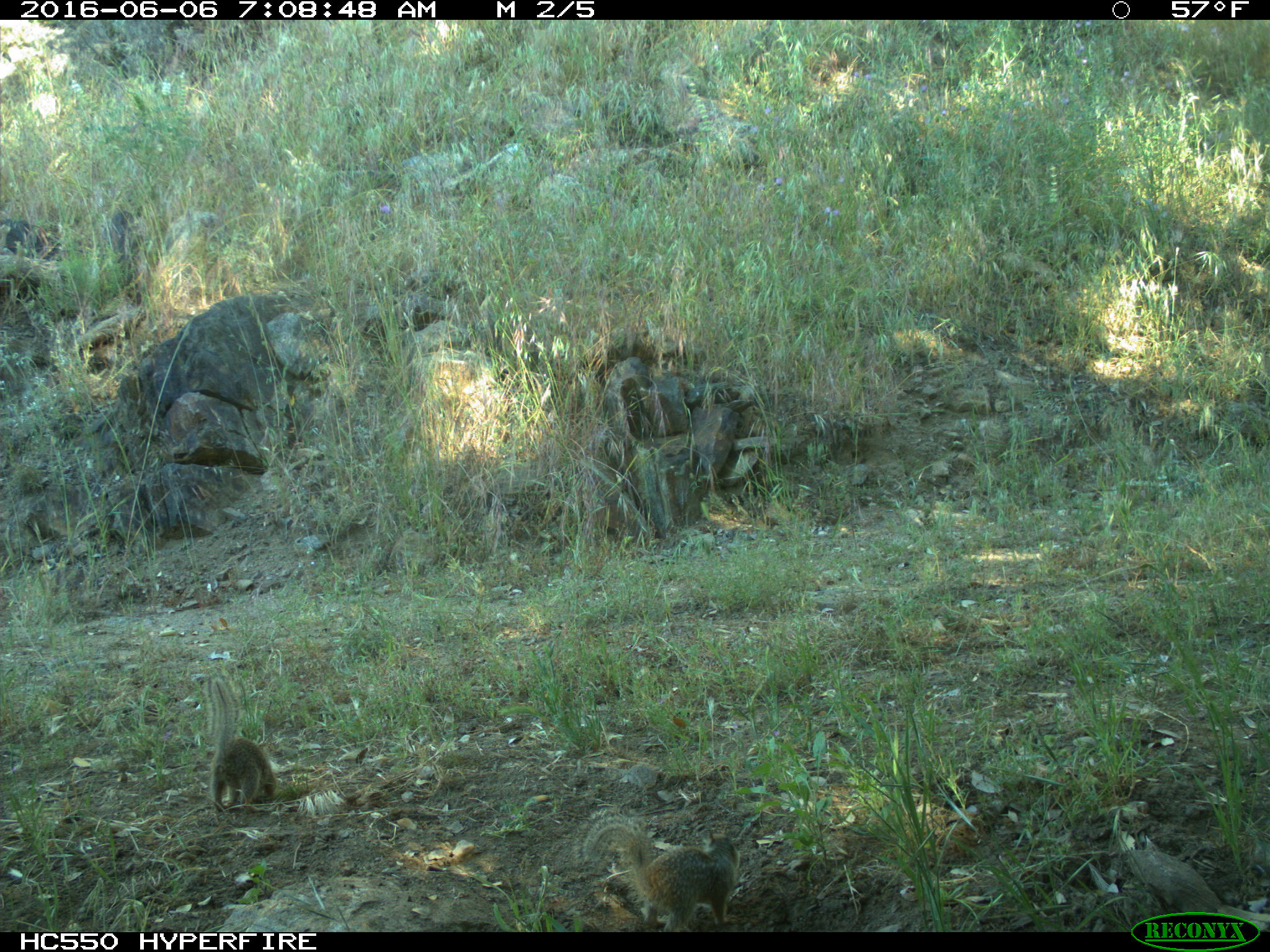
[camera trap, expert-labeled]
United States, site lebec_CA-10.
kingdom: Animalia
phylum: Chordata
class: Mammalia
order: Rodentia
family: Sciuridae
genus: Otospermophilus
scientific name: Otospermophilus beecheyi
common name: california ground squirrel